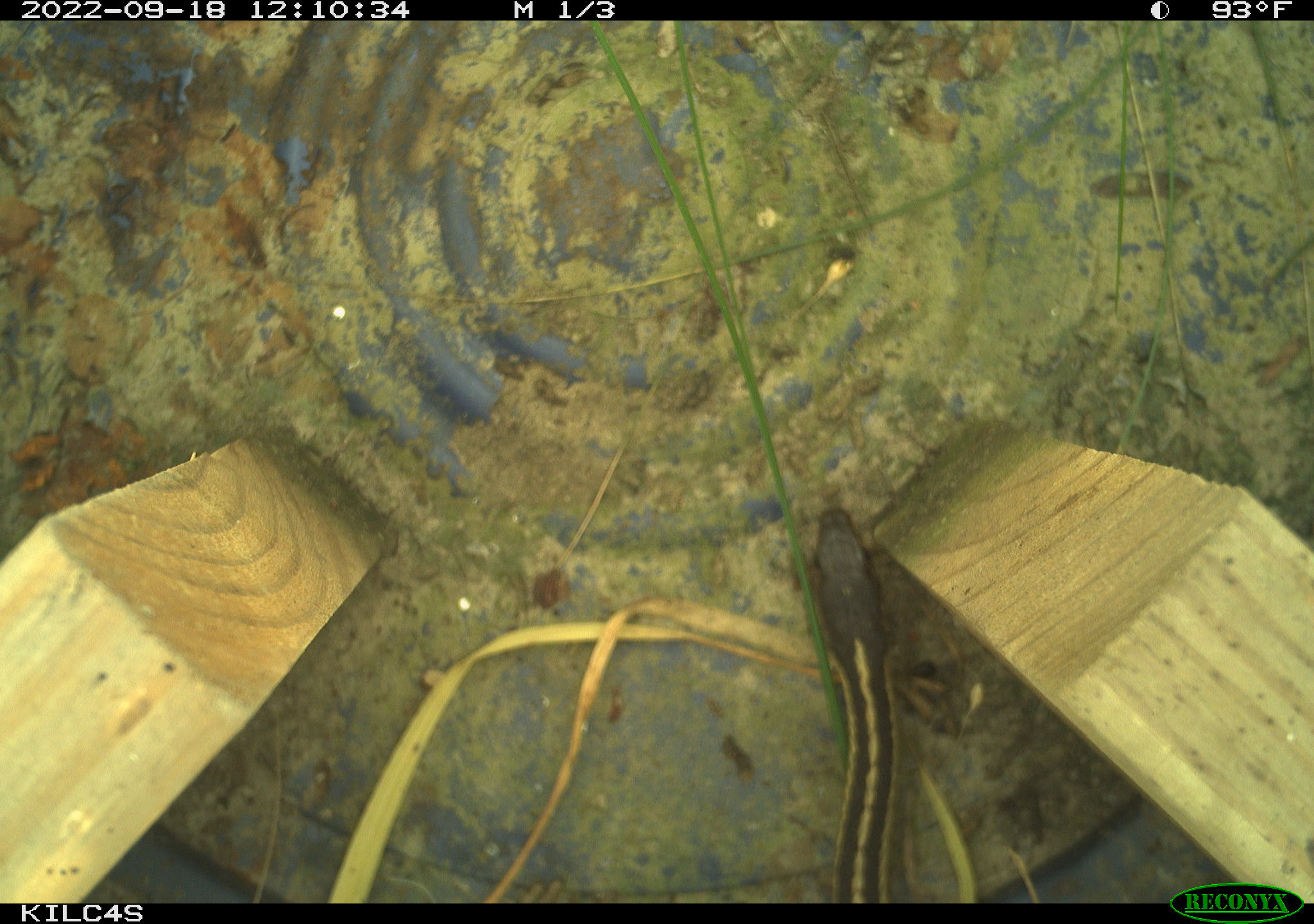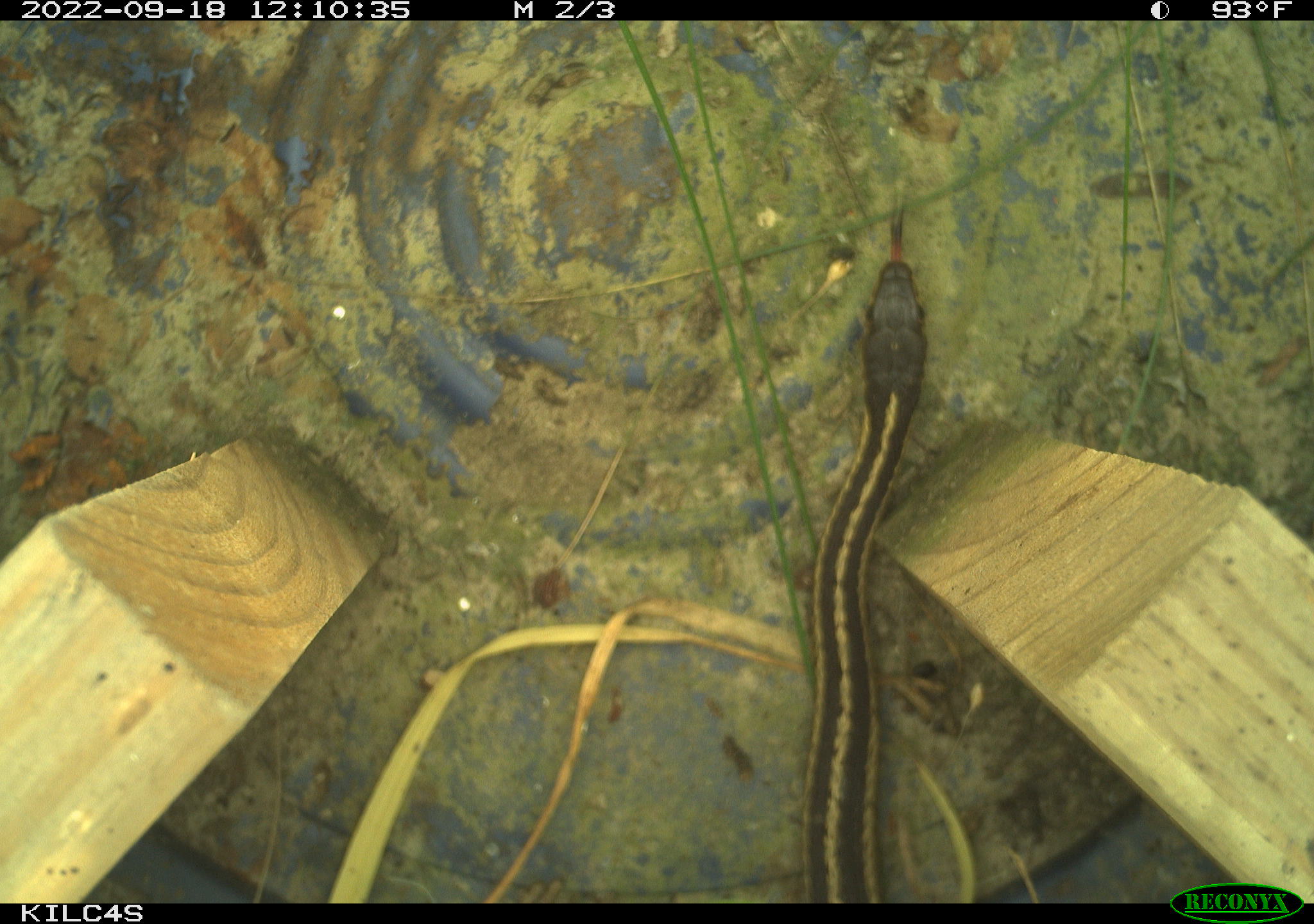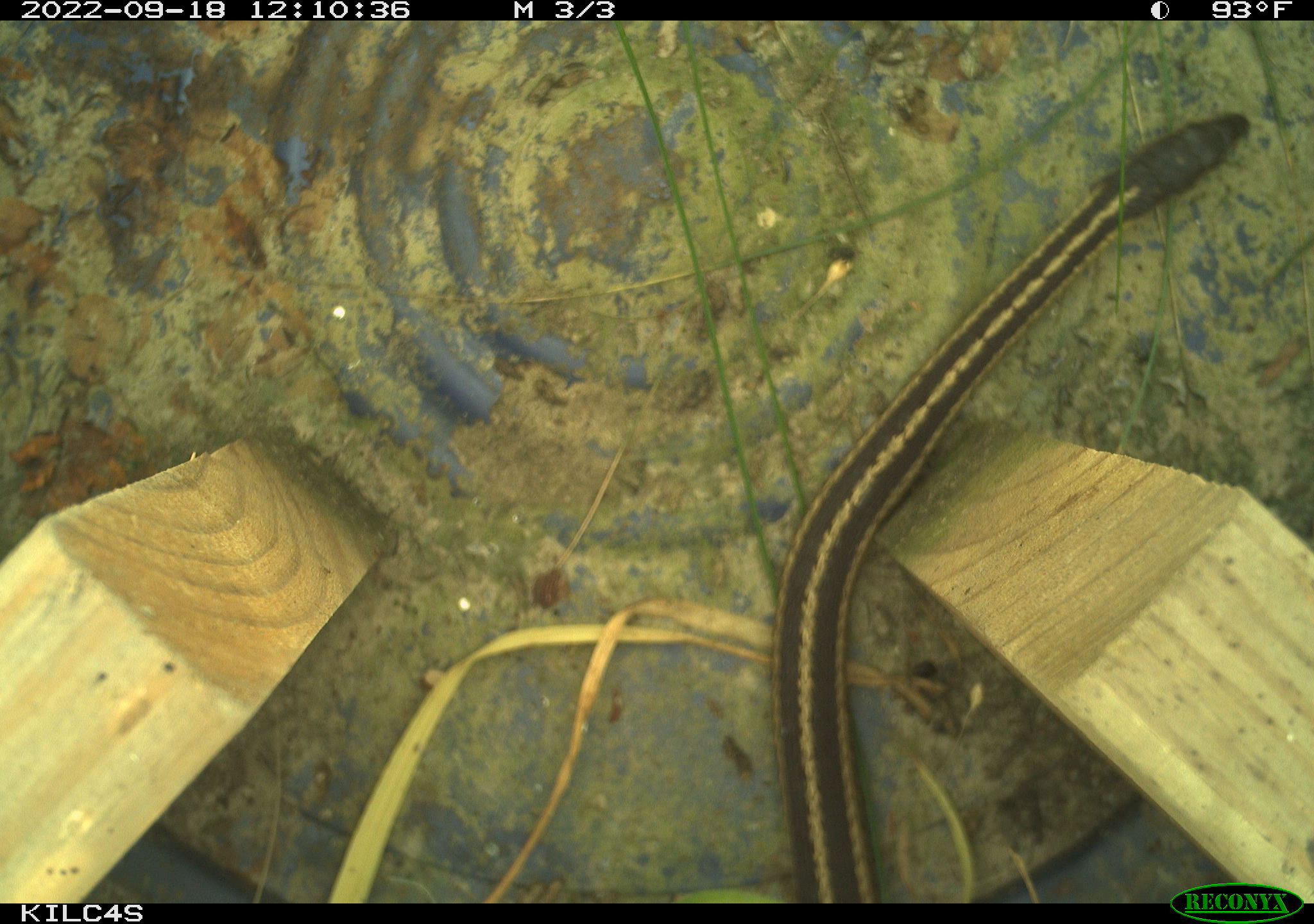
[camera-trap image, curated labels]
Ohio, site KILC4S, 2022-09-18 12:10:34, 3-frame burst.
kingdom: Animalia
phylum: Chordata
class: Reptilia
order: Squamata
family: Colubridae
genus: Thamnophis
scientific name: Thamnophis sirtalis sirtalis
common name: eastern gartersnake